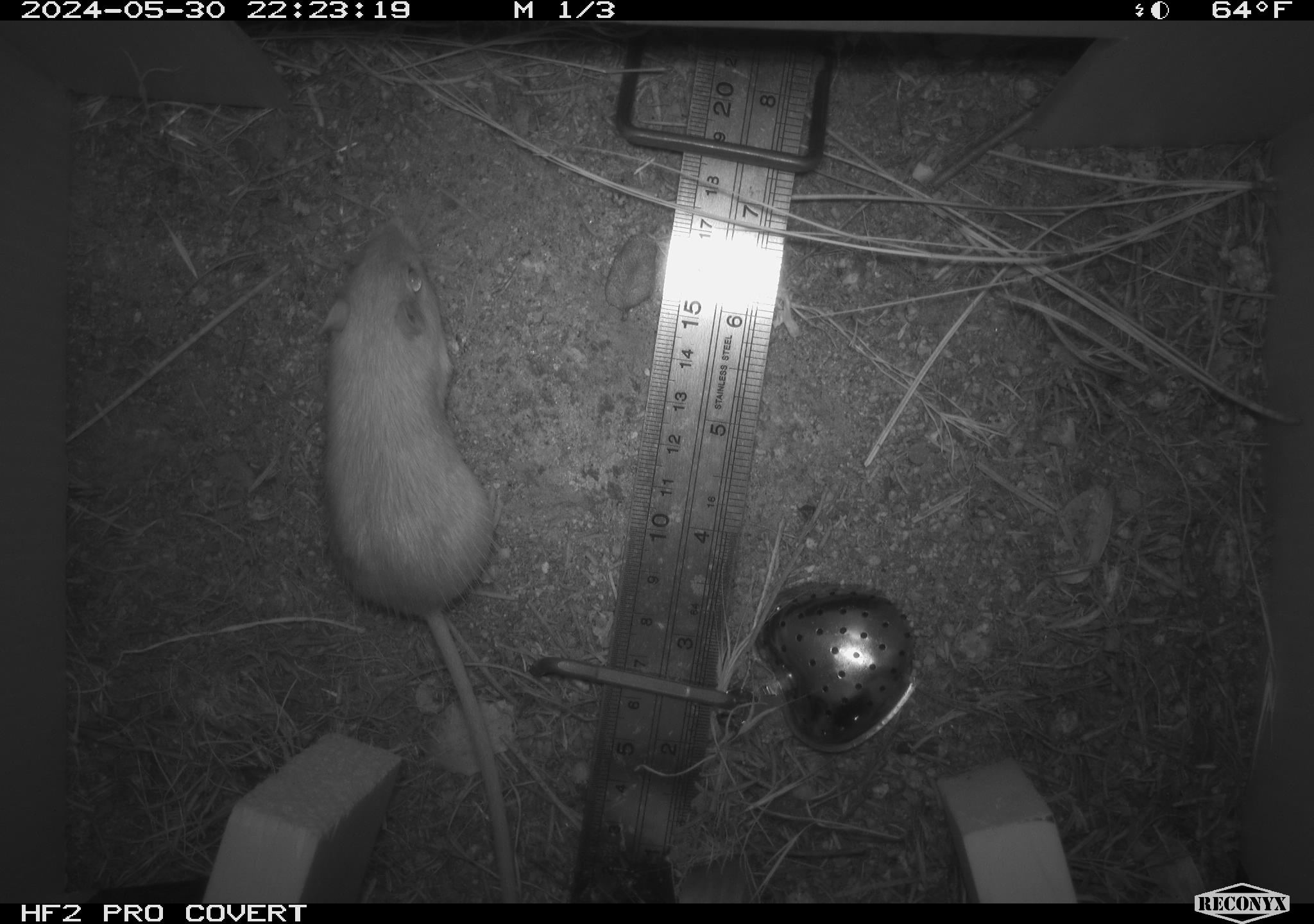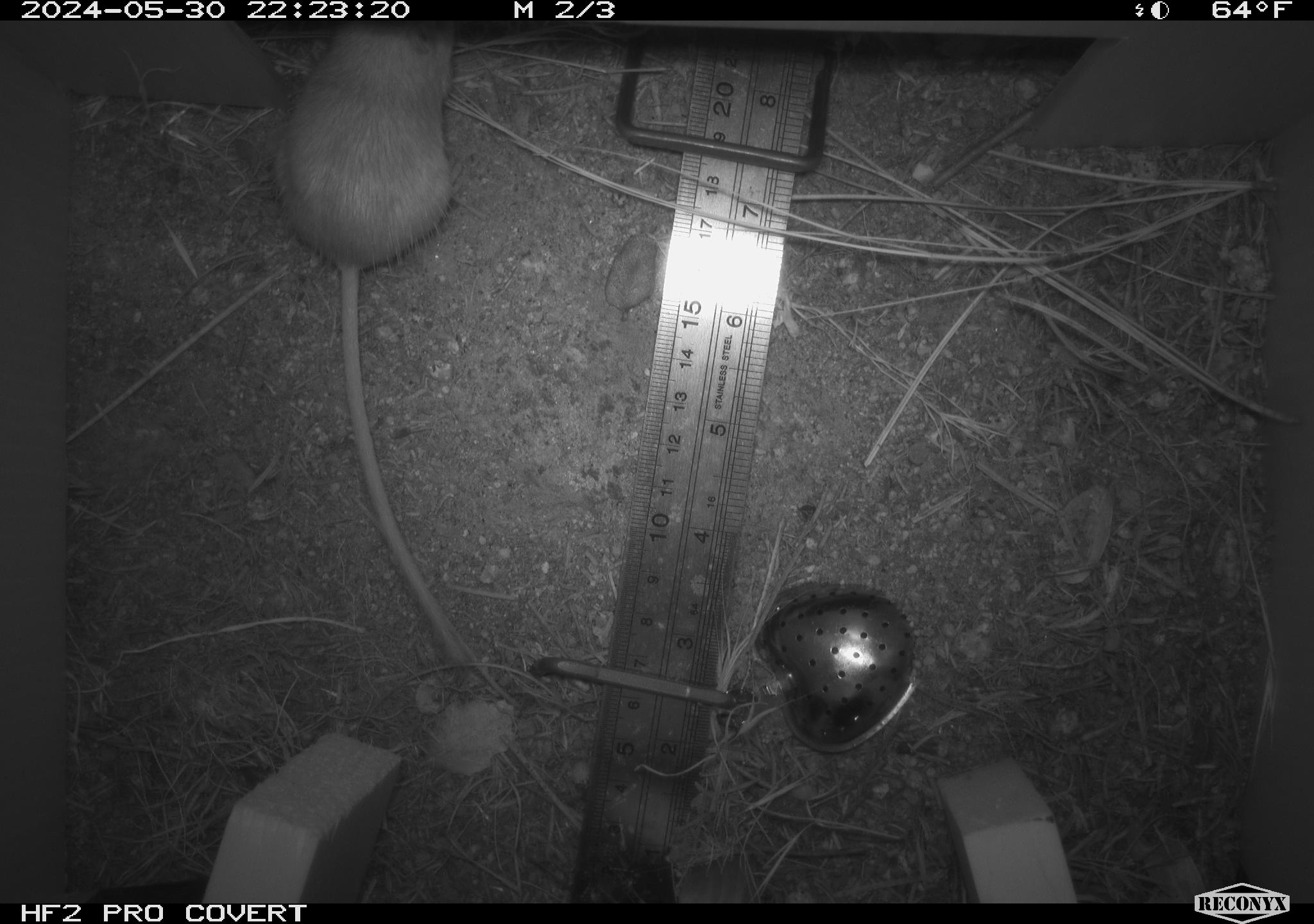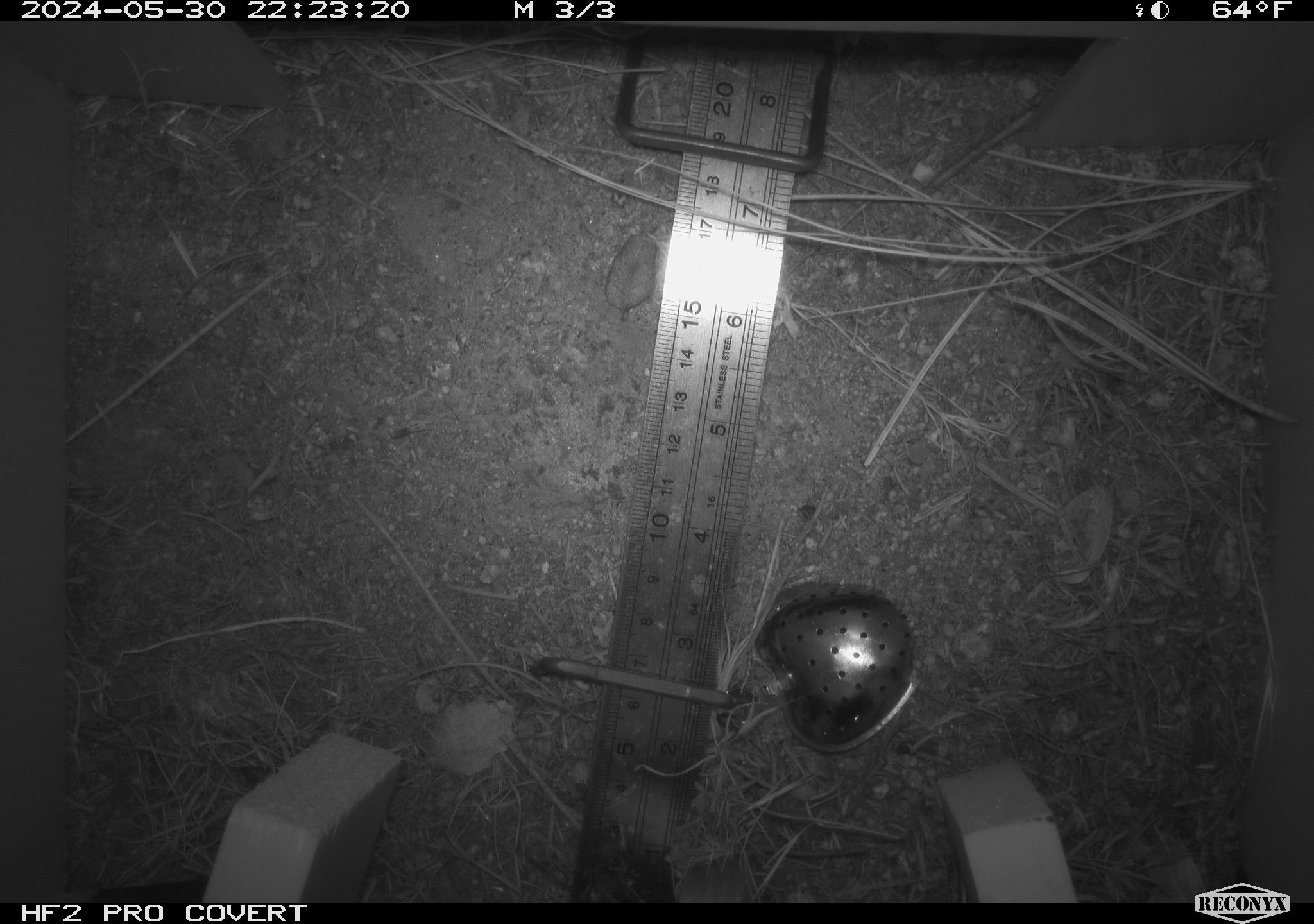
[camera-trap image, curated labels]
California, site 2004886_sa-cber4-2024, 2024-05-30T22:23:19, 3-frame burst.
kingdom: Animalia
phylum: Chordata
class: Mammalia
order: Rodentia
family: Heteromyidae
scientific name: Heteromyidae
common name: kangaroo rats and pocket mice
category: heteromyidae family